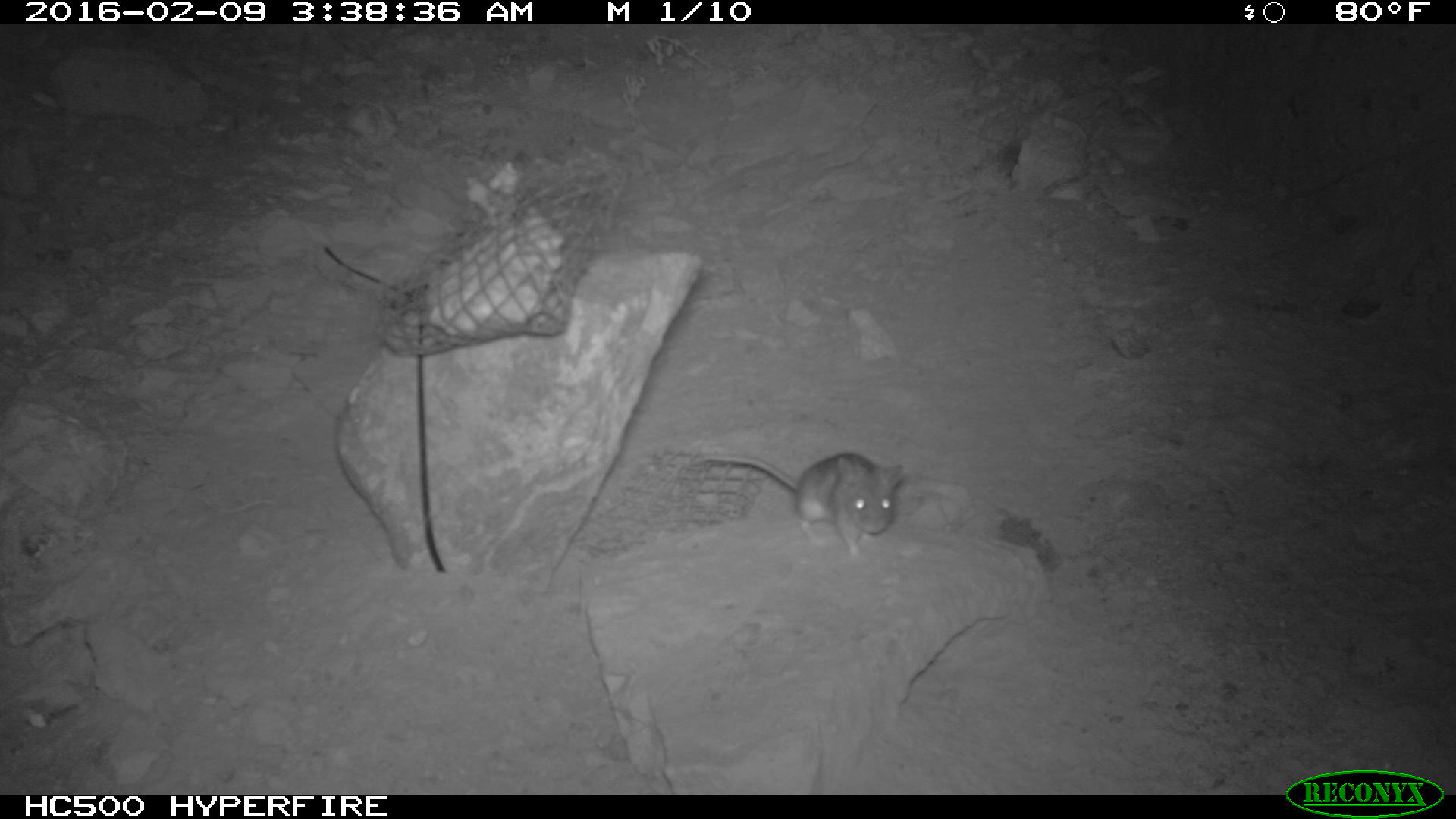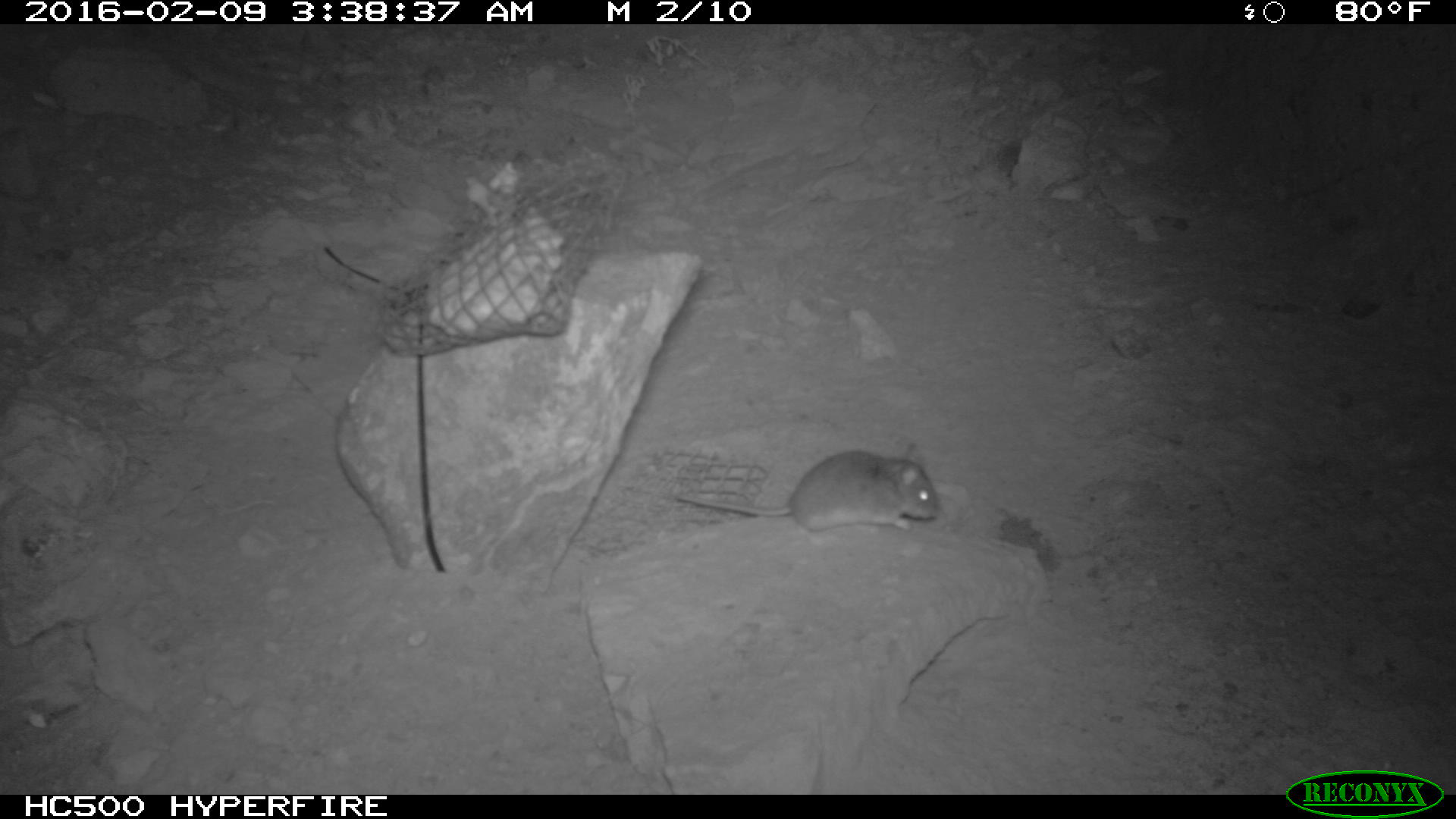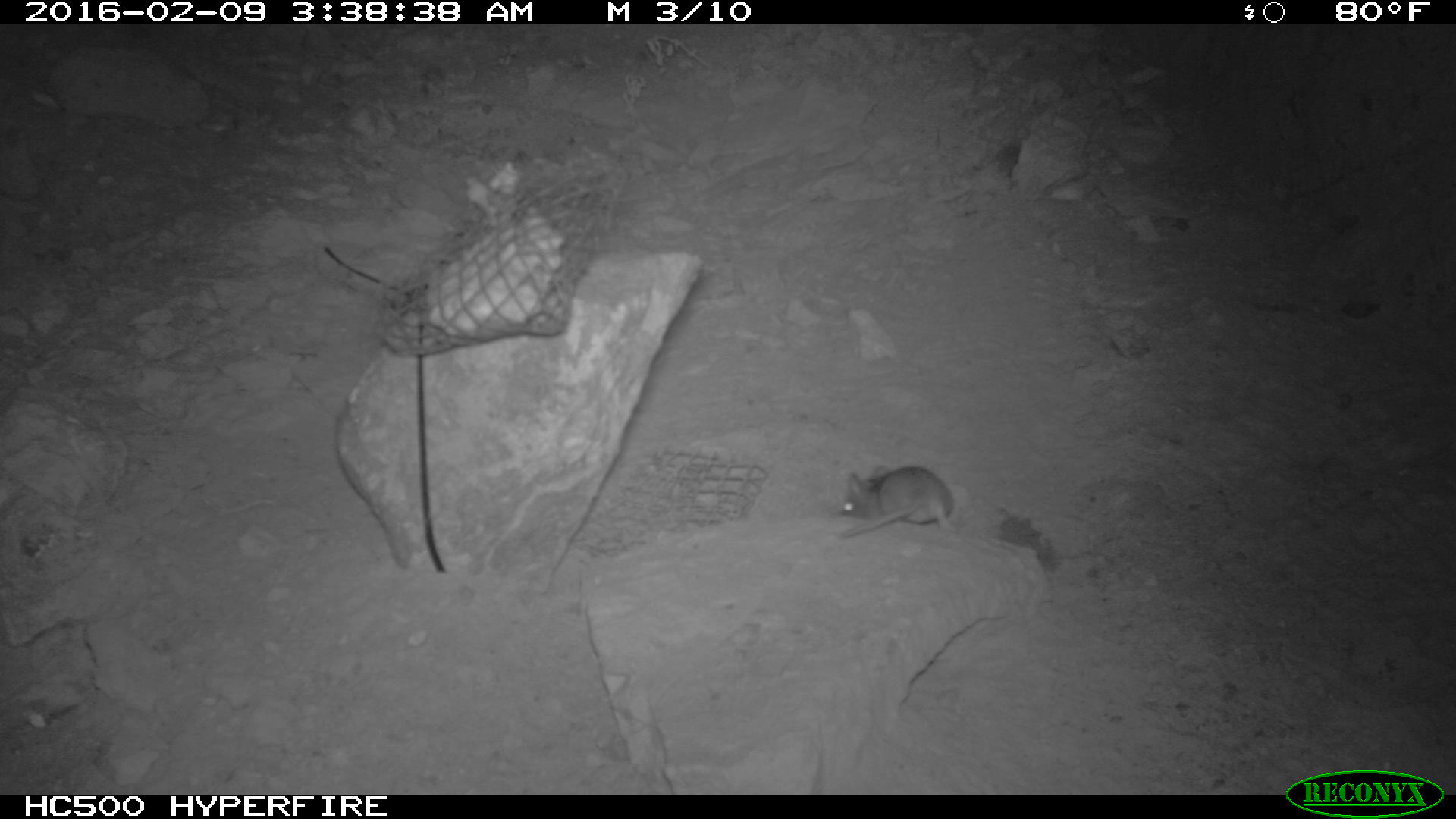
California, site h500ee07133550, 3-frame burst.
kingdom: Animalia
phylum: Chordata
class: Mammalia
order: Rodentia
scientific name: Rodentia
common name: rodent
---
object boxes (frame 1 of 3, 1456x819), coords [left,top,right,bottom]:
rodent: [695,454,902,558]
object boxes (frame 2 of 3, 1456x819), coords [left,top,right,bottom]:
rodent: [675,447,943,528]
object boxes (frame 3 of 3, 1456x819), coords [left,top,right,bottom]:
rodent: [835,460,958,534]